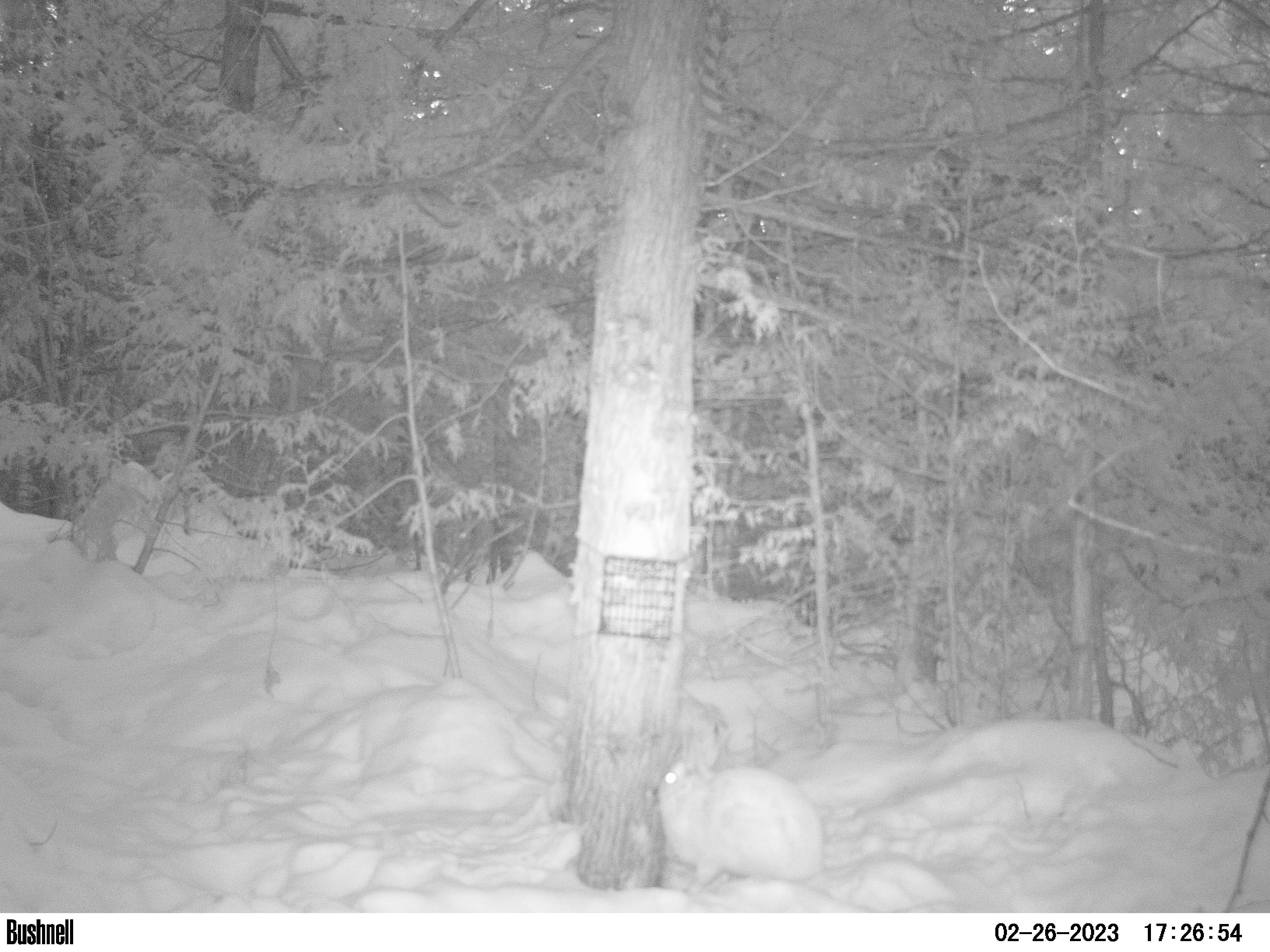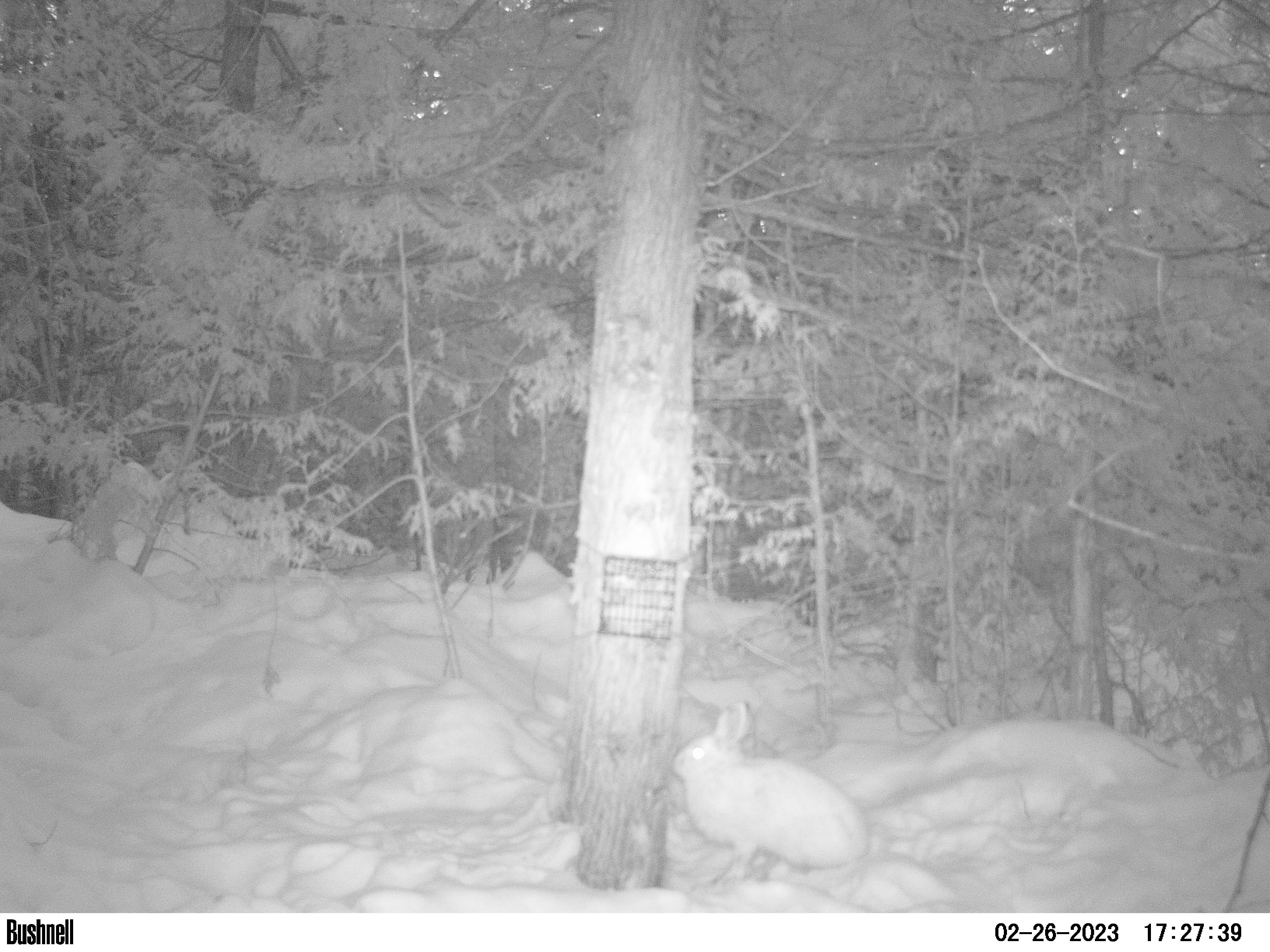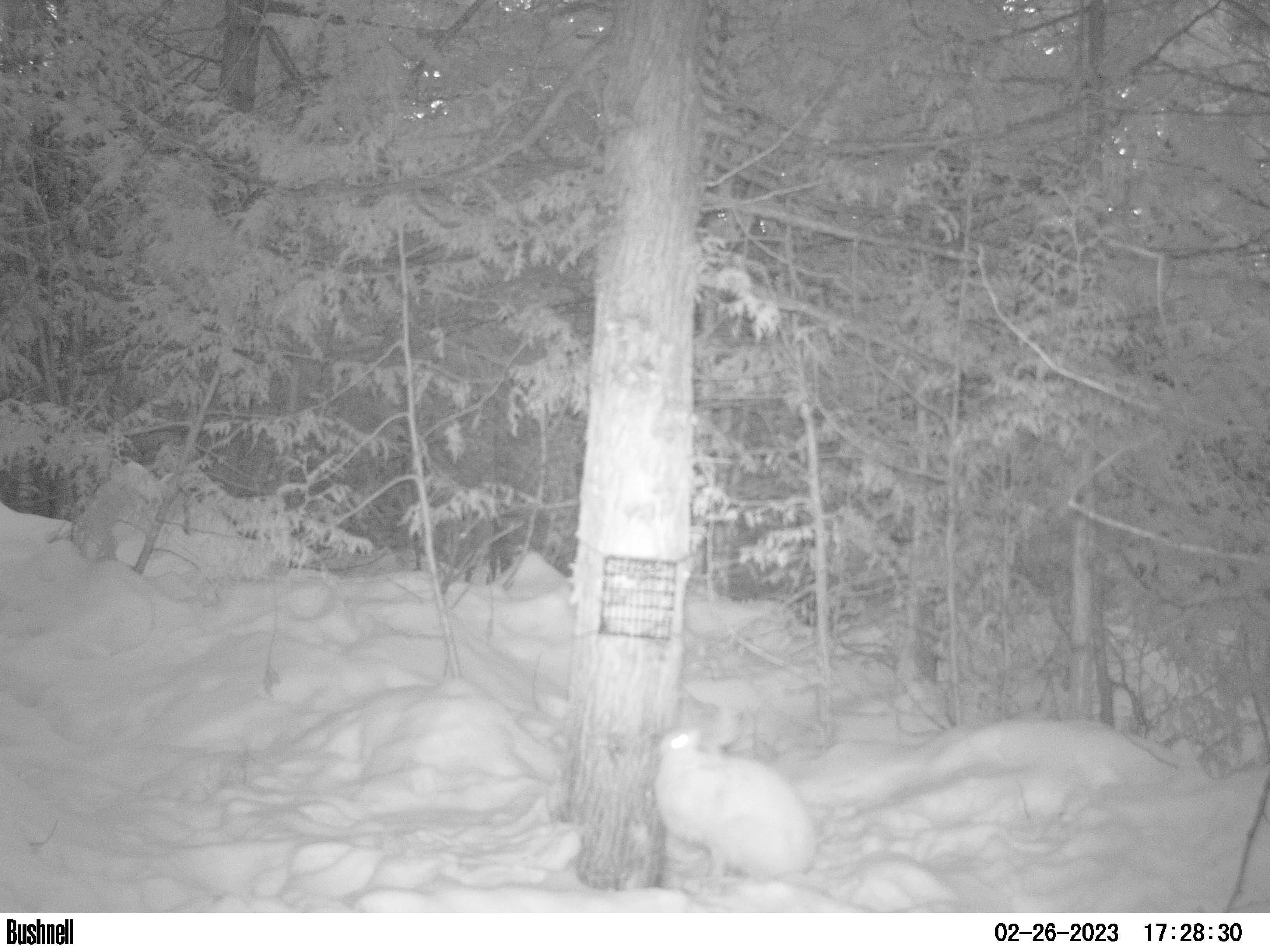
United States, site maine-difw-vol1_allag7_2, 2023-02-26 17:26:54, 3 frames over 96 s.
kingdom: Animalia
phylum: Chordata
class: Mammalia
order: Lagomorpha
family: Leporidae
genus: Lepus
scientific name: Lepus americanus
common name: snowshoe hare